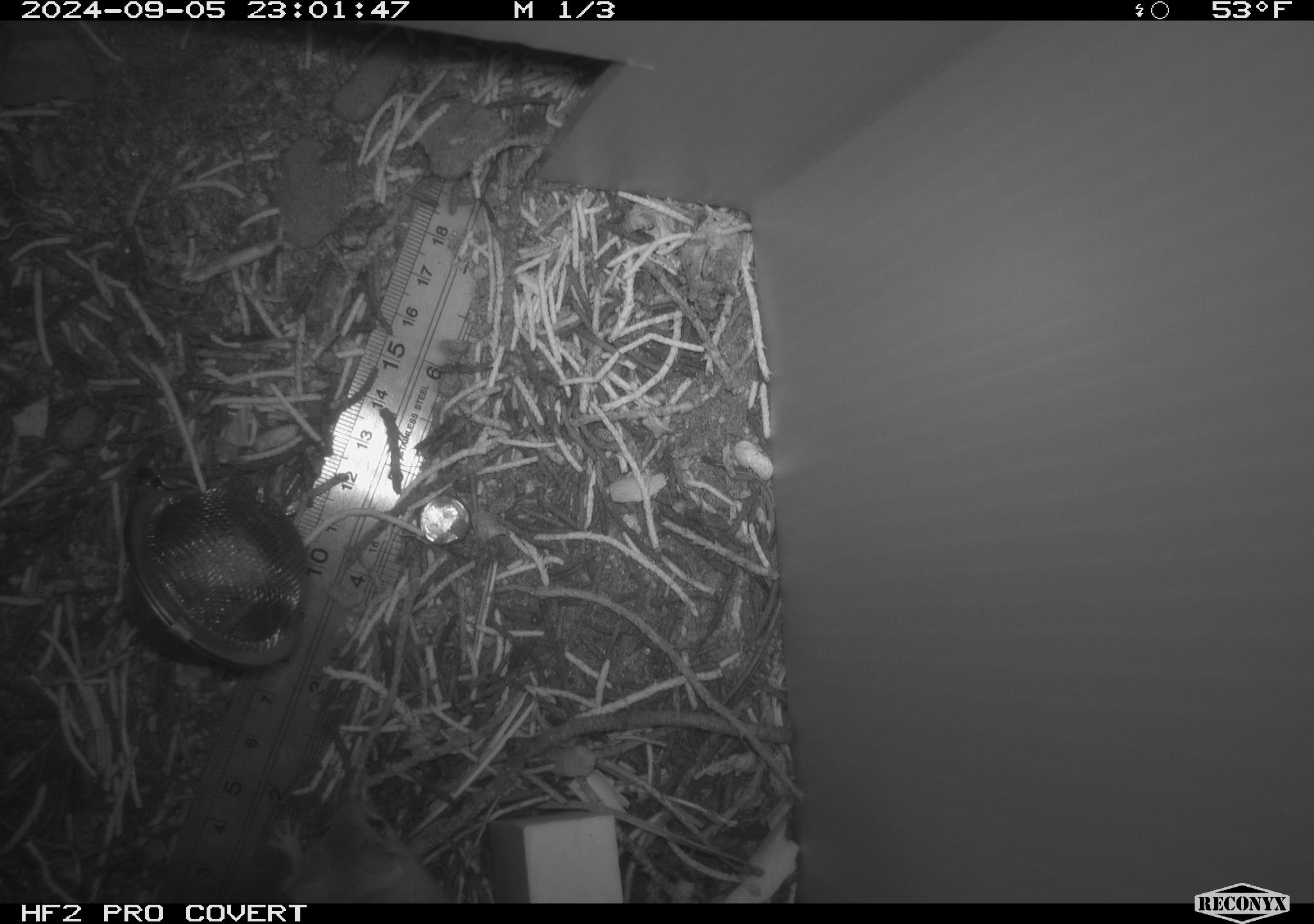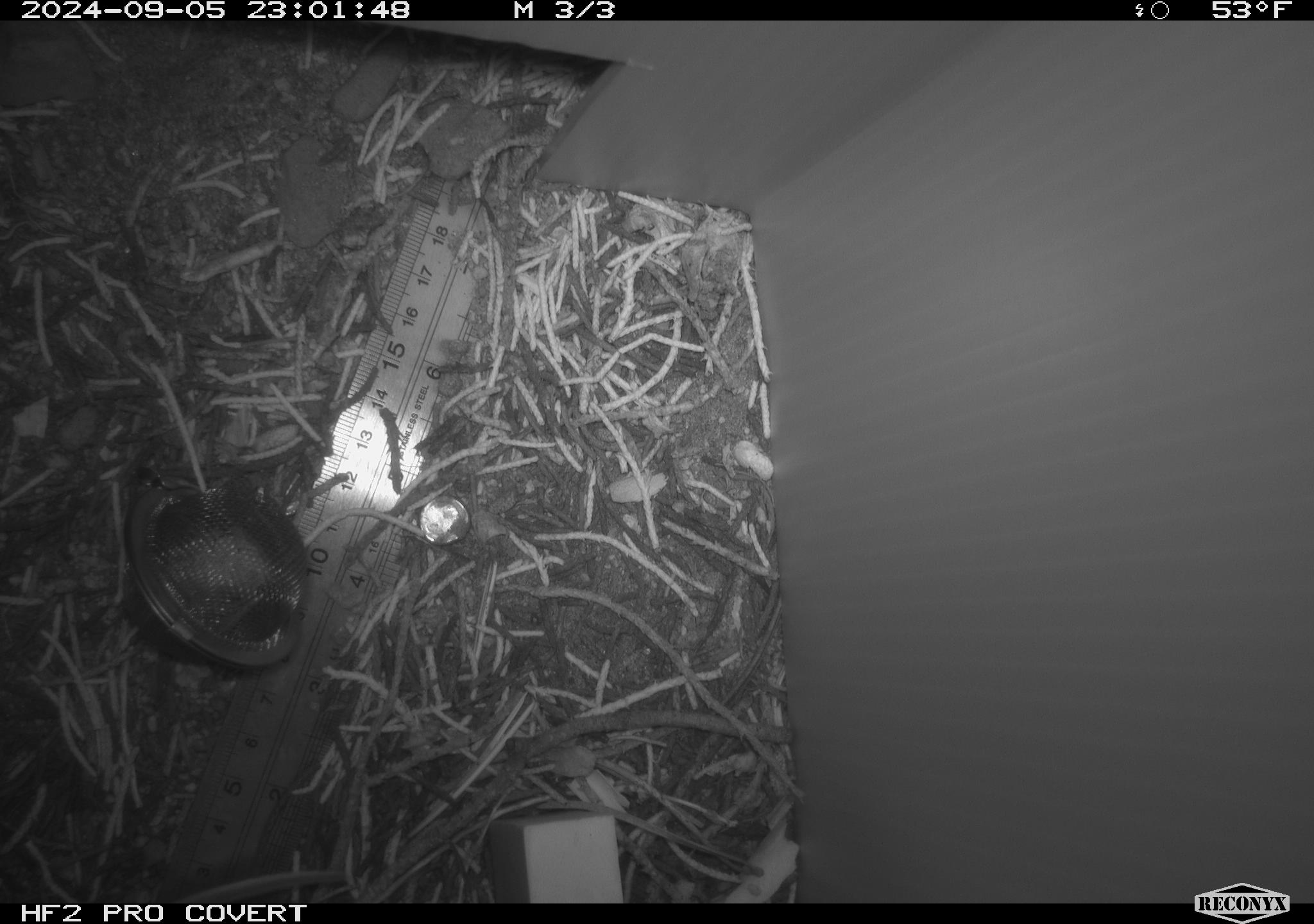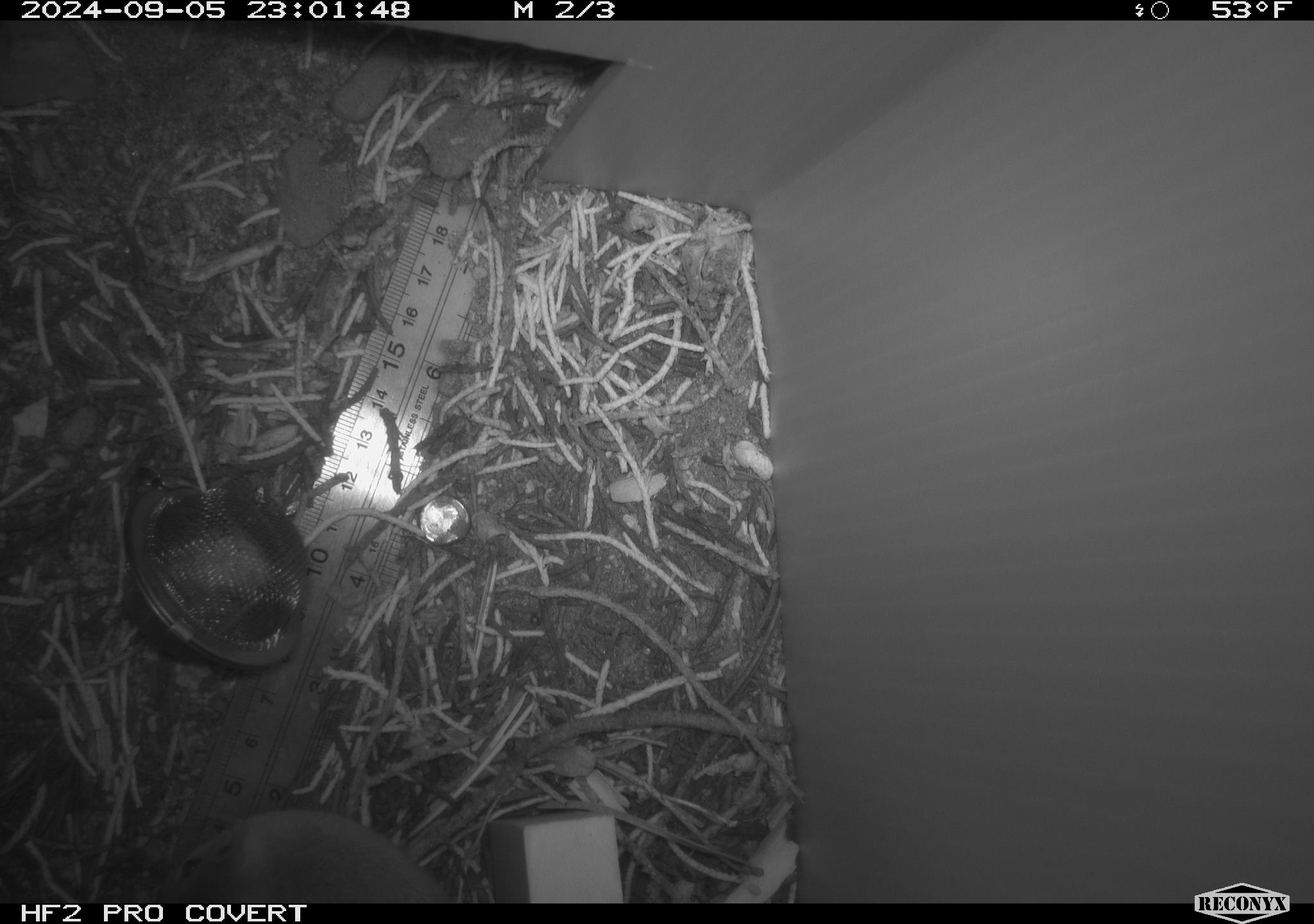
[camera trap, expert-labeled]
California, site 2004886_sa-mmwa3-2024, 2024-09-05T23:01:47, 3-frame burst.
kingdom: Animalia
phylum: Chordata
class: Mammalia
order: Rodentia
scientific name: Rodentia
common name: mouse species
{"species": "mouse species (Rodentia)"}